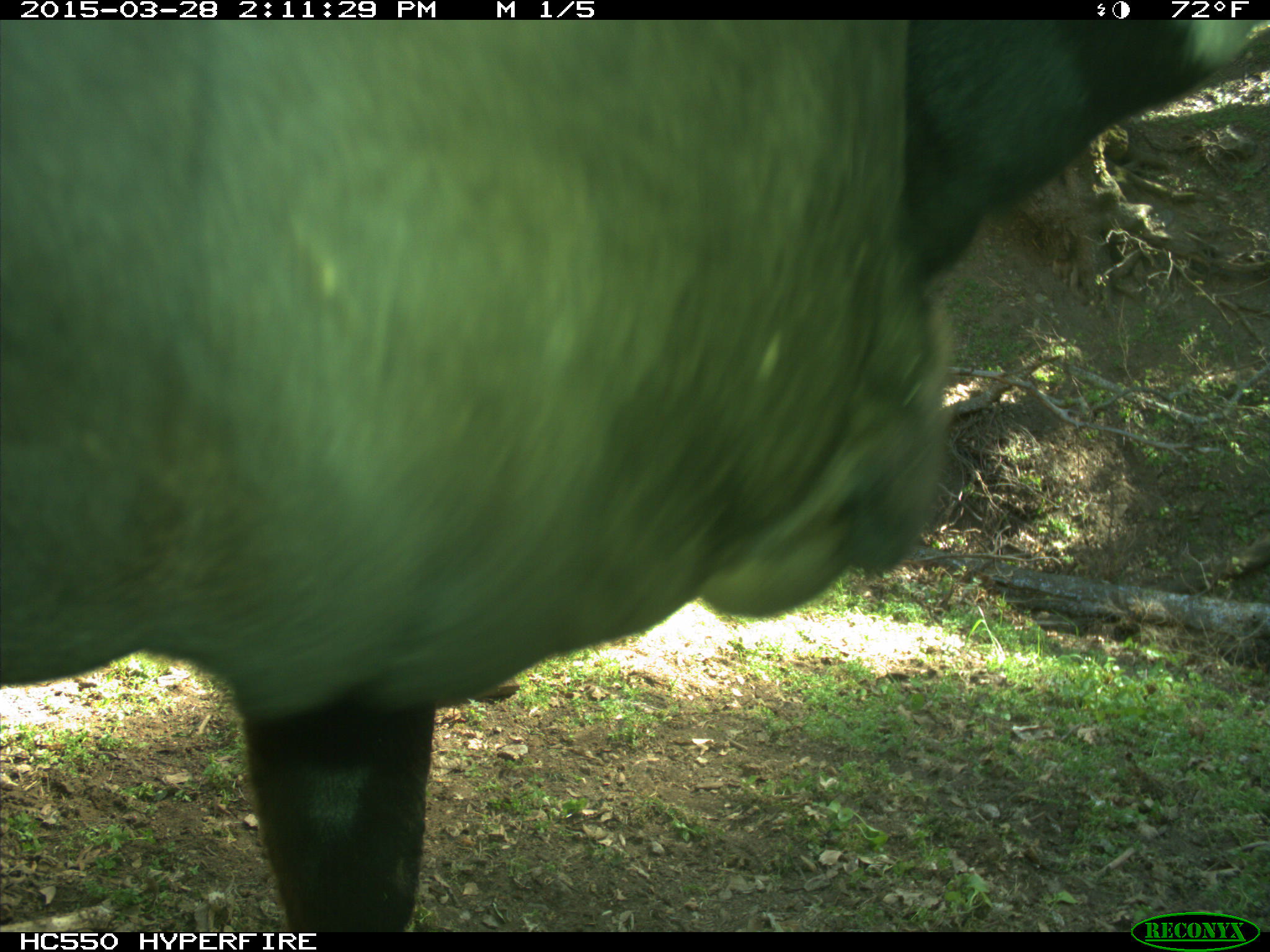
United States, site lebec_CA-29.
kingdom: Animalia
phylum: Chordata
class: Mammalia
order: Artiodactyla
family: Bovidae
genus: Bos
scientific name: Bos taurus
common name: domestic cow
Bos taurus (domestic cow).